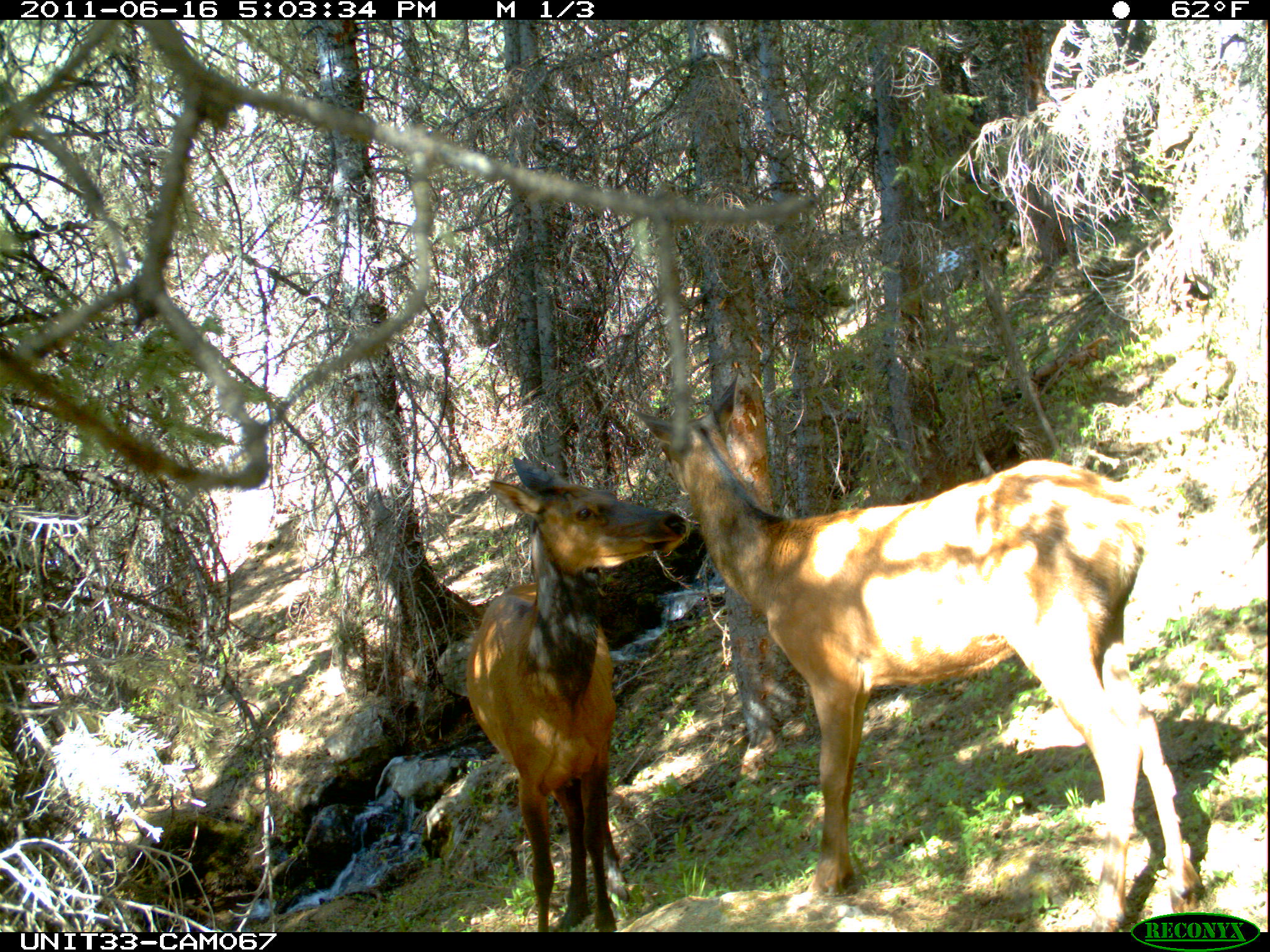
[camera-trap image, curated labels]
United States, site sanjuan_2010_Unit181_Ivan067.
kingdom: Animalia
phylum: Chordata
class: Mammalia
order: Artiodactyla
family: Cervidae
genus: Cervus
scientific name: Cervus elaphus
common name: red deer